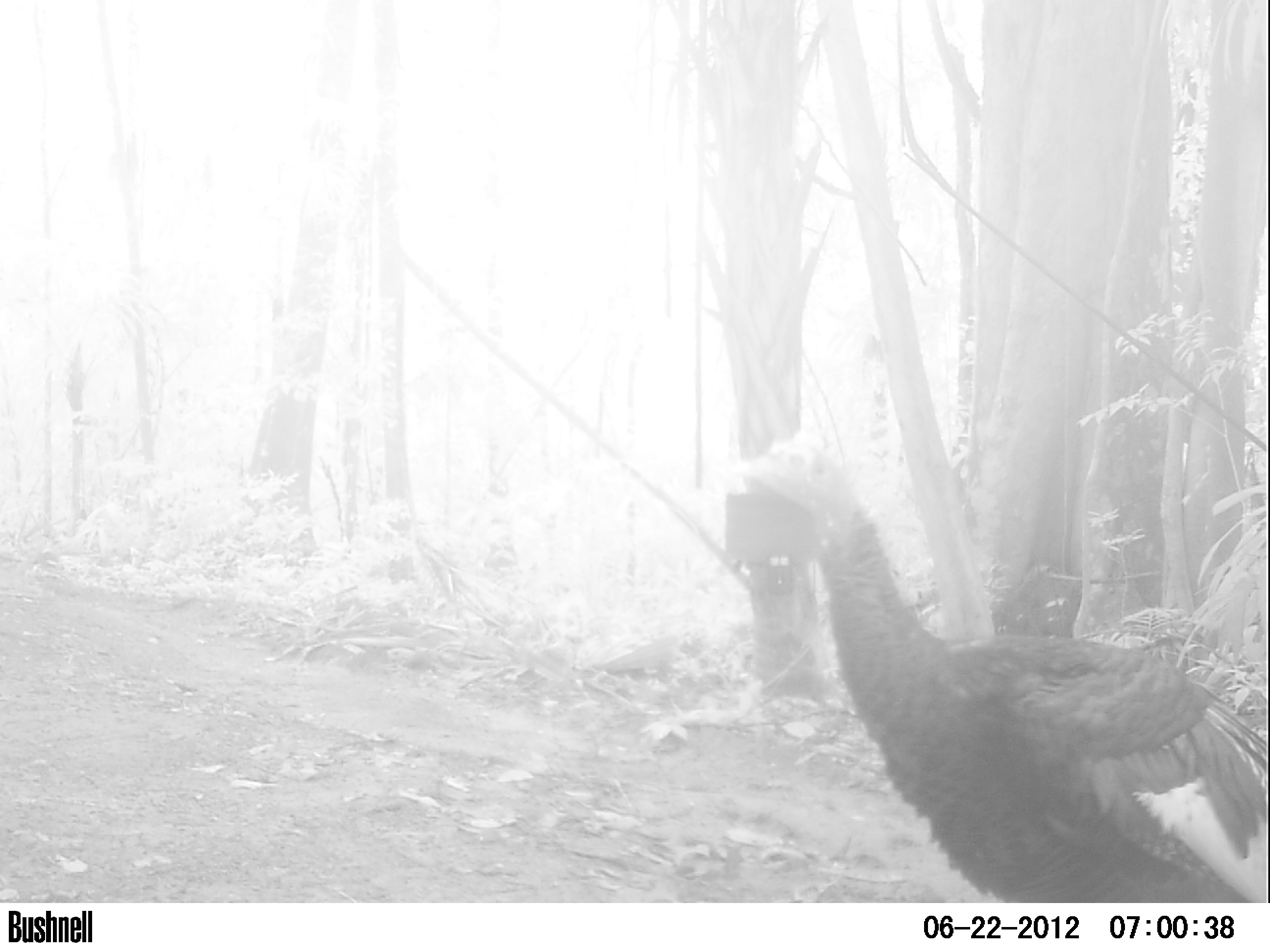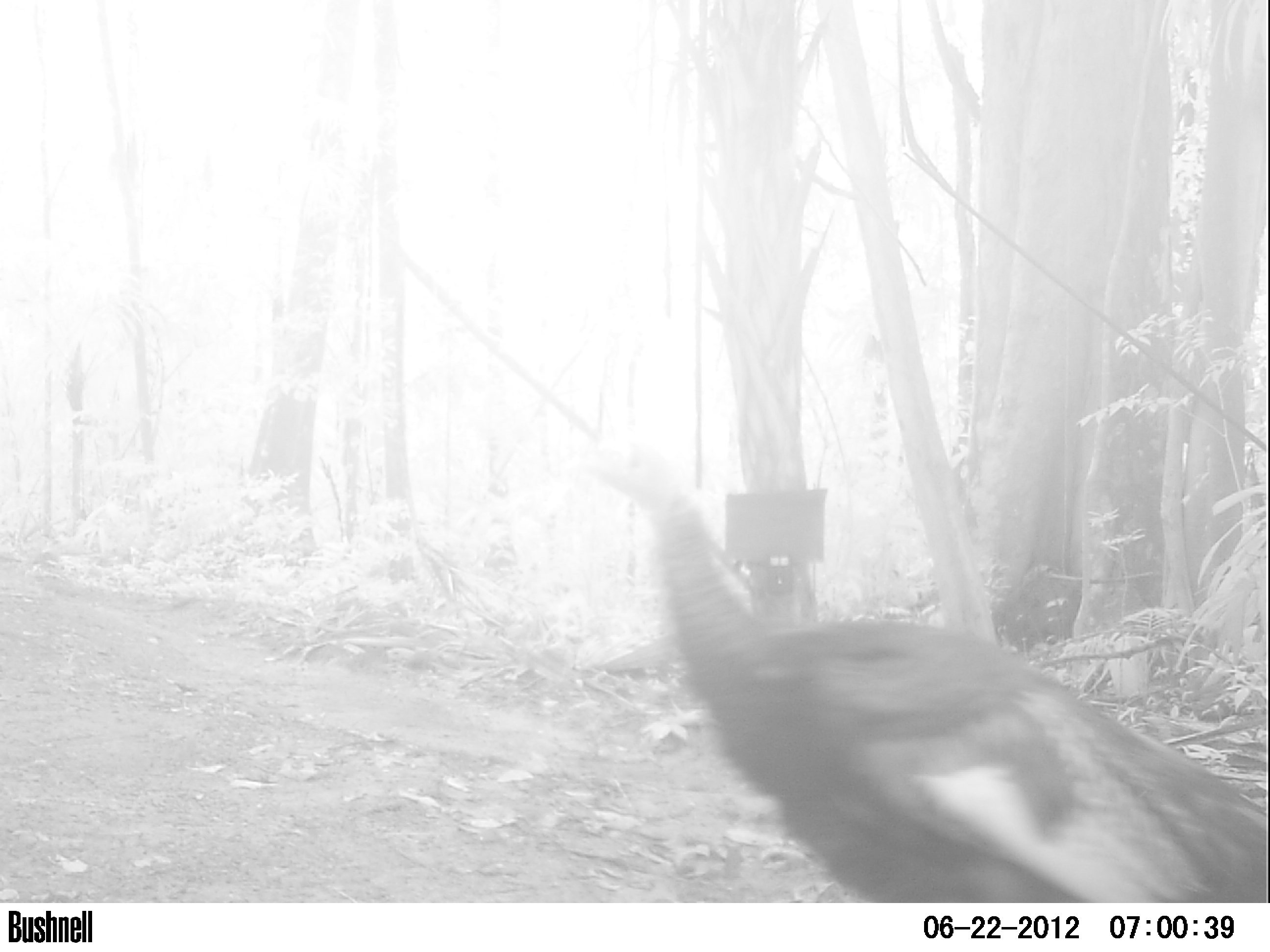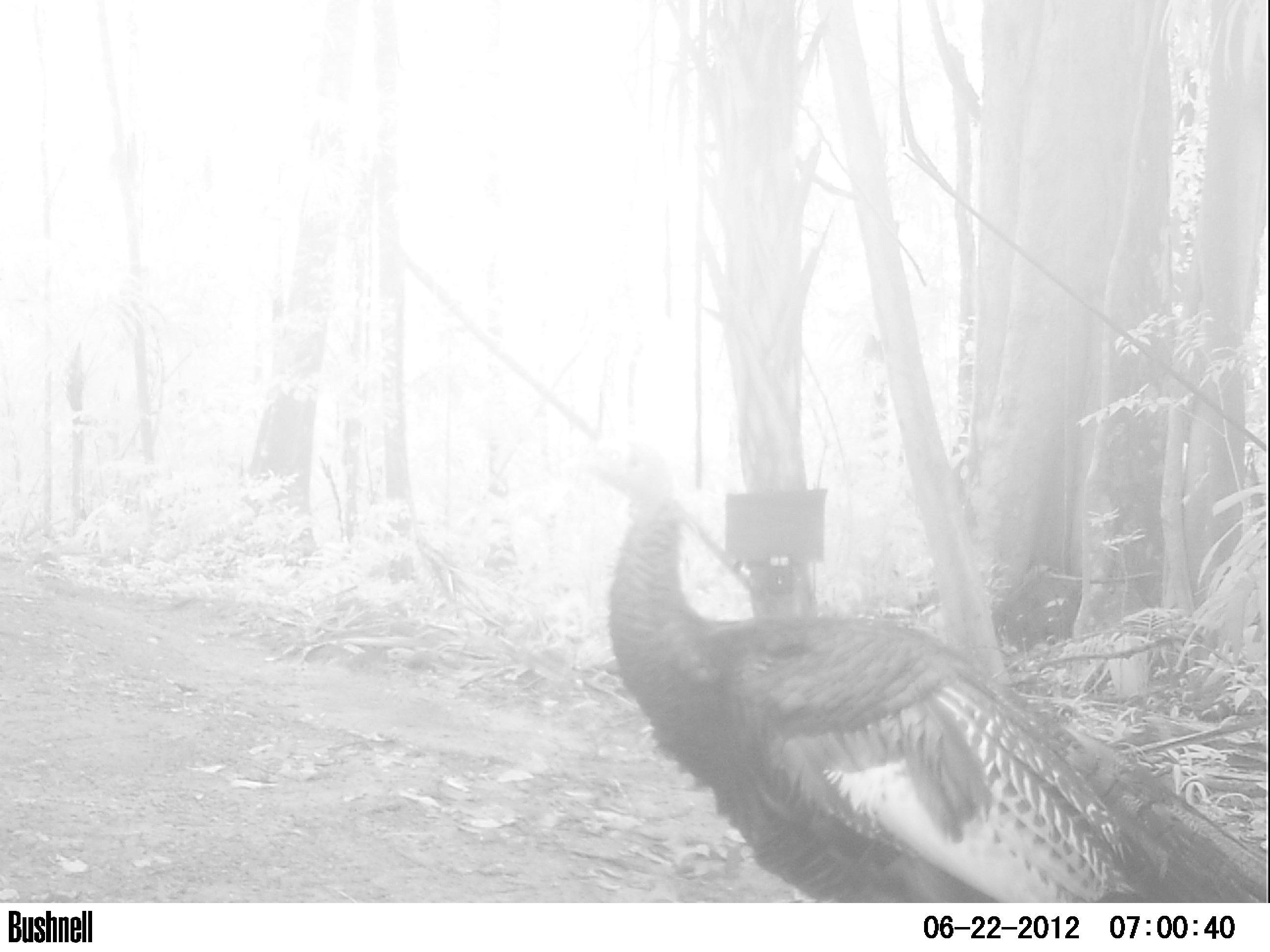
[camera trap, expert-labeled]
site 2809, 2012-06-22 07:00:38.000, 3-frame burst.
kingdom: Animalia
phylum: Chordata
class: Aves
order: Galliformes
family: Phasianidae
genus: Meleagris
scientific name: Meleagris ocellata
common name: ocellated turkey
Meleagris ocellata (ocellated turkey), count 1, age adult.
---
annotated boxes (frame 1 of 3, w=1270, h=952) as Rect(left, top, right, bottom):
meleagris ocellata: Rect(728, 429, 1268, 901)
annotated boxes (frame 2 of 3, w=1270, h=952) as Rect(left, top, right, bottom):
meleagris ocellata: Rect(557, 423, 1270, 900)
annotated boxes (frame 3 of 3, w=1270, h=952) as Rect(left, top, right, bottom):
meleagris ocellata: Rect(547, 422, 1270, 902)